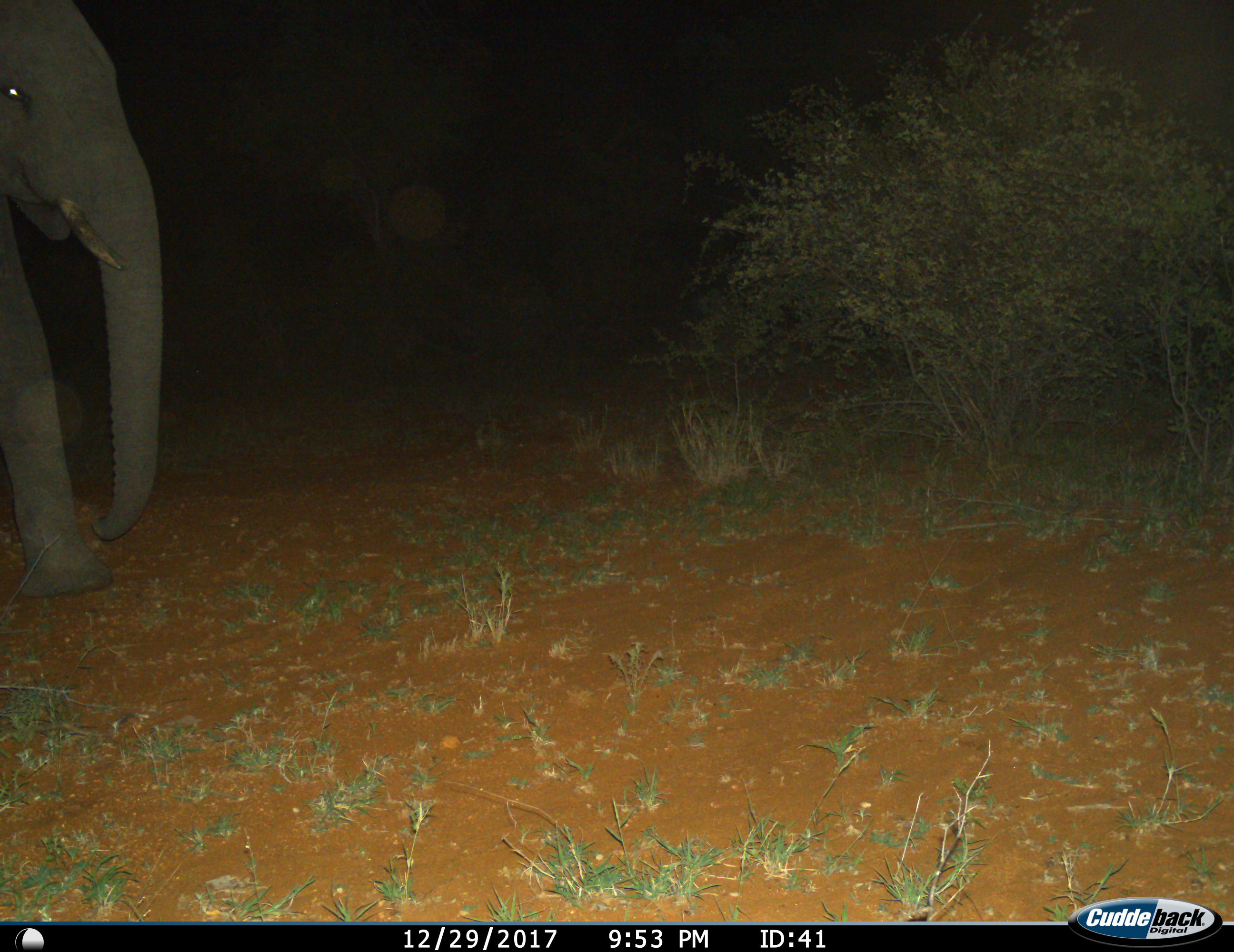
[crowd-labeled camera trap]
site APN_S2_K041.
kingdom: Animalia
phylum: Chordata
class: Mammalia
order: Proboscidea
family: Elephantidae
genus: Loxodonta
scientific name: Loxodonta africana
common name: african bush elephant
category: elephant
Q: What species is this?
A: Elephant (african bush elephant) (Loxodonta africana).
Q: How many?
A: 1.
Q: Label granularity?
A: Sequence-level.